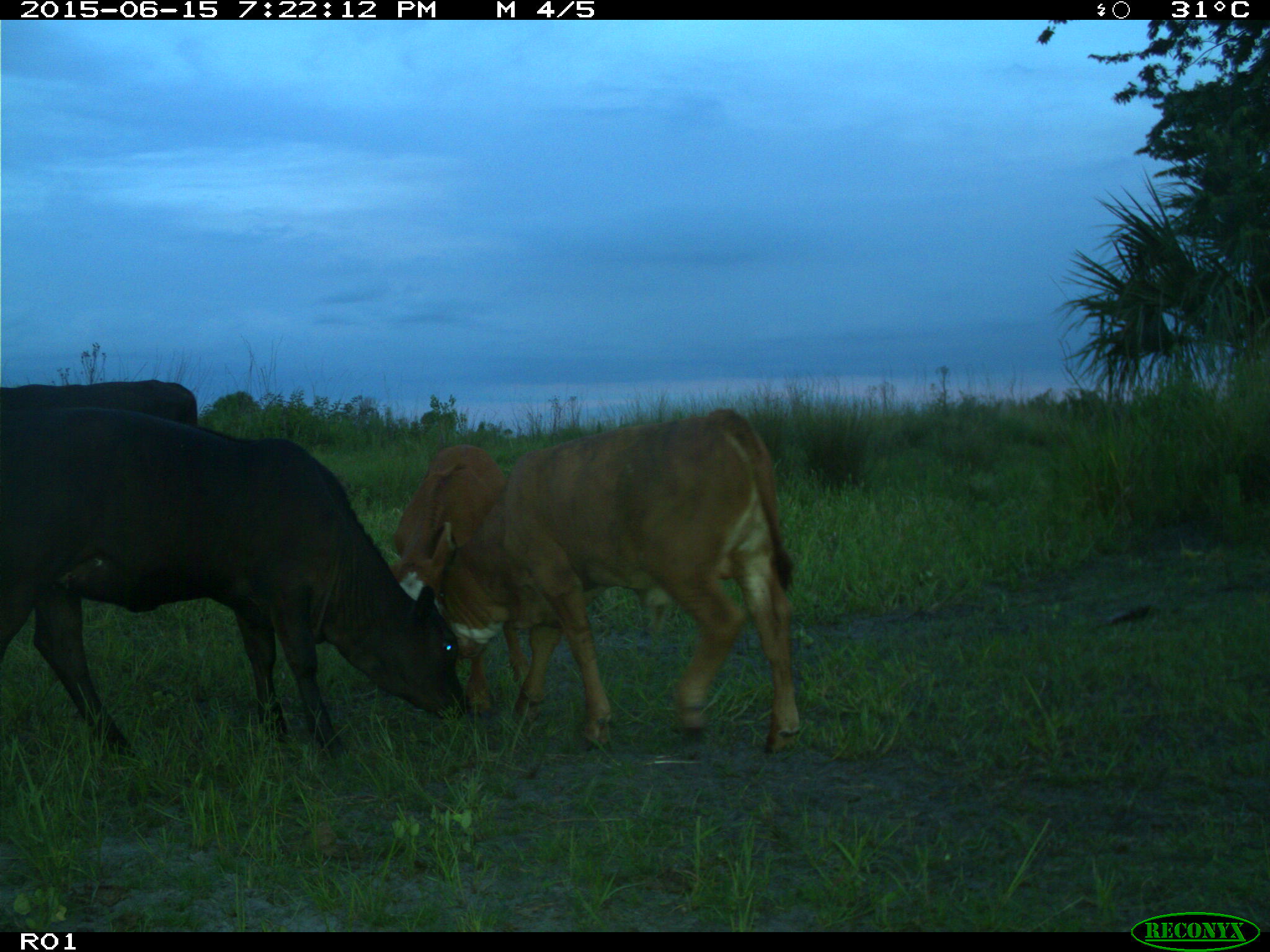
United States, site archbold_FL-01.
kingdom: Animalia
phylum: Chordata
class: Mammalia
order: Artiodactyla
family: Bovidae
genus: Bos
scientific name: Bos taurus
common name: domestic cow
Bos taurus (domestic cow).